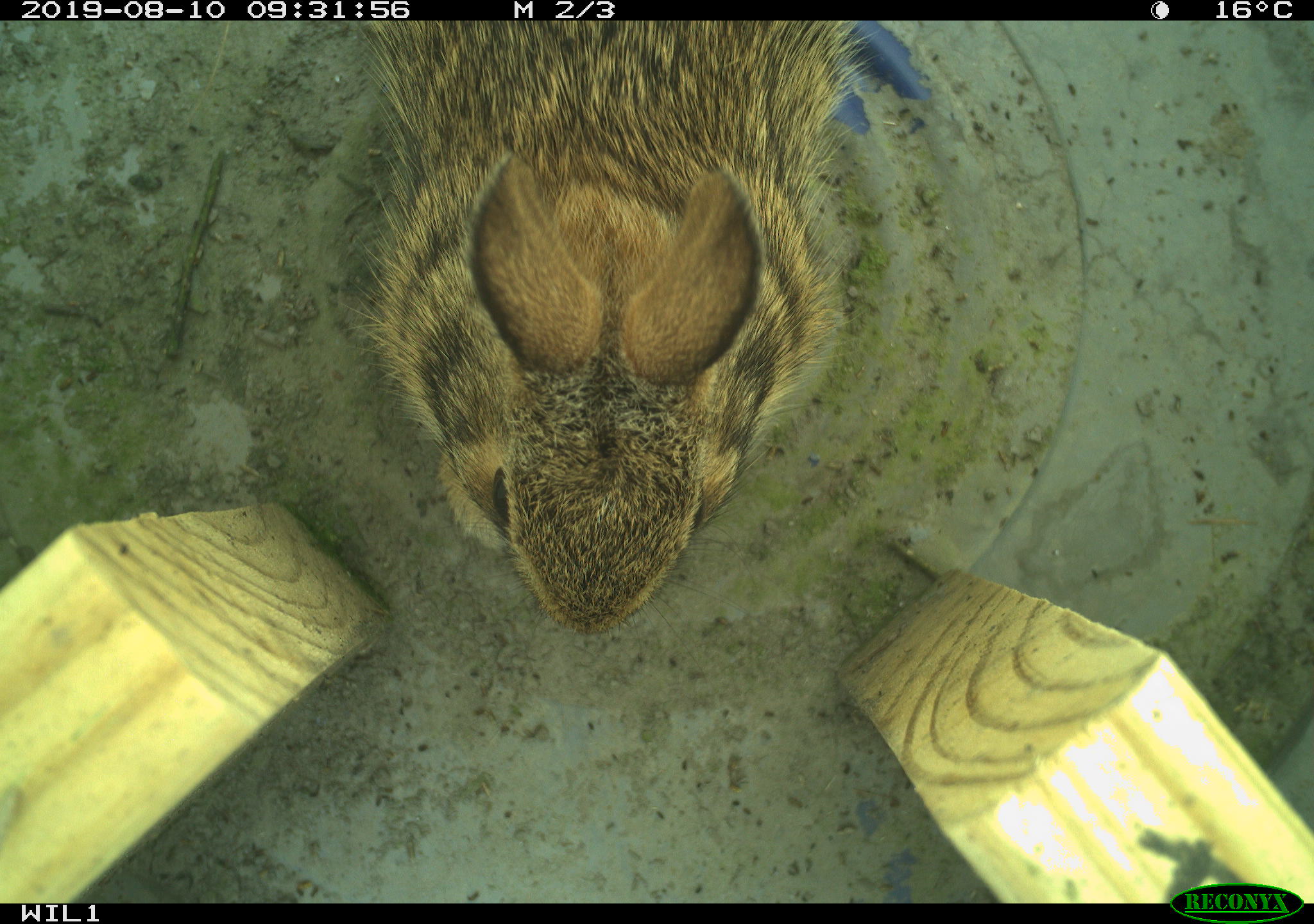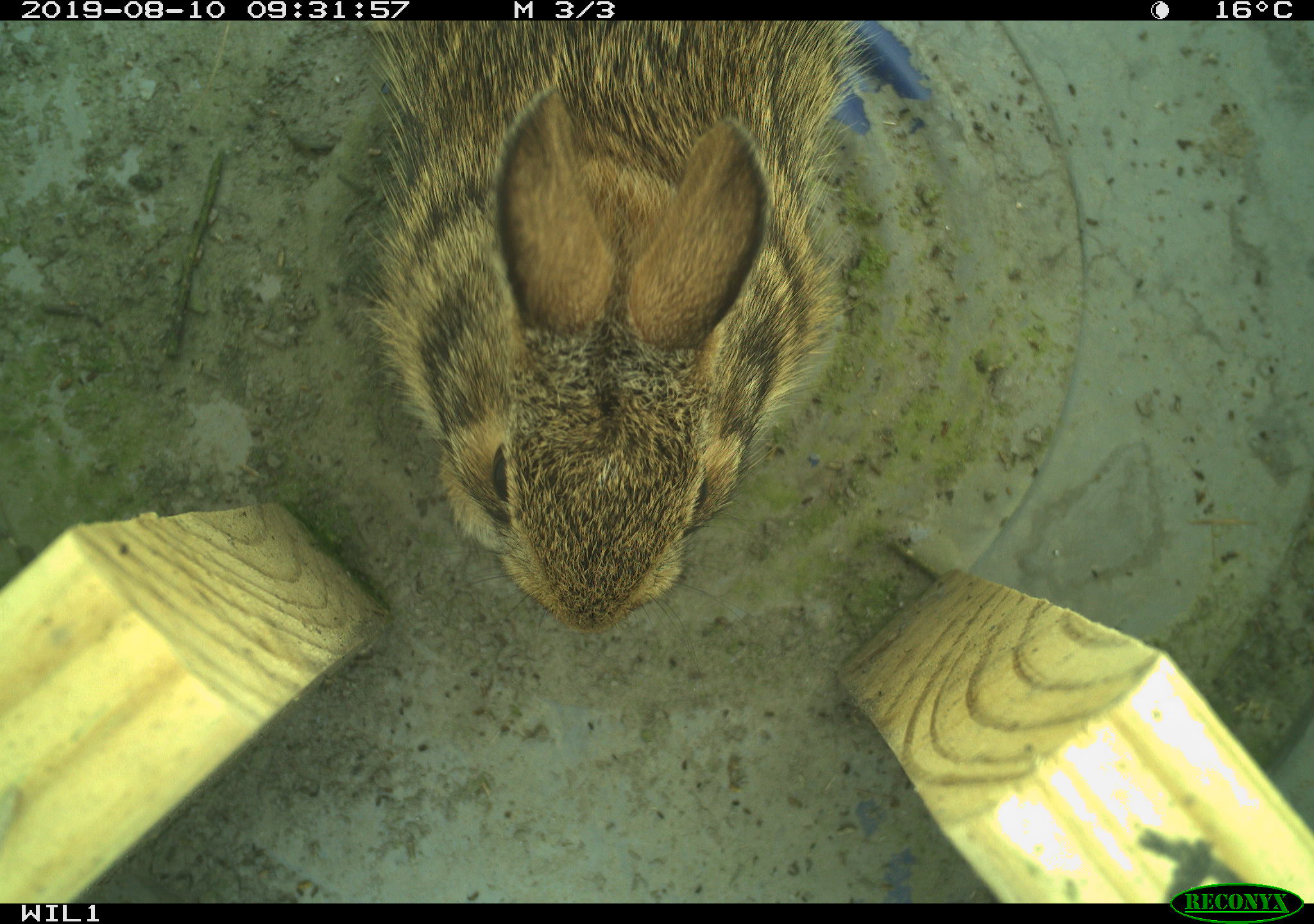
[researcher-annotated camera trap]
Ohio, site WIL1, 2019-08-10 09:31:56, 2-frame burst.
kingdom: Animalia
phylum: Chordata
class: Mammalia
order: Lagomorpha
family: Leporidae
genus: Sylvilagus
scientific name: Sylvilagus floridanus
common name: eastern cottontail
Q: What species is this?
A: Eastern cottontail (Sylvilagus floridanus).